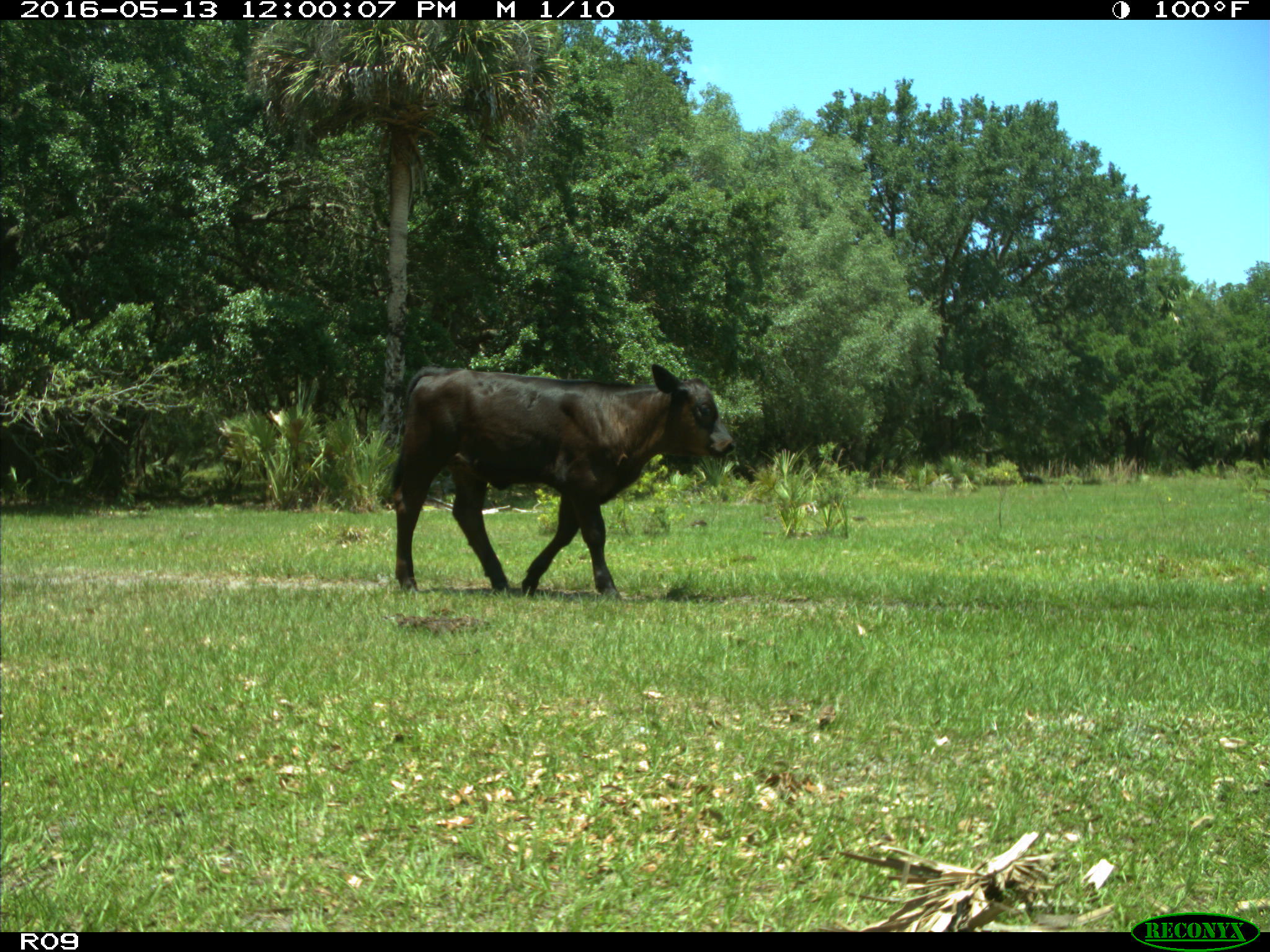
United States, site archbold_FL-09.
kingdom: Animalia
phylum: Chordata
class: Mammalia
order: Artiodactyla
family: Bovidae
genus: Bos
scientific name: Bos taurus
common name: domestic cow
Bos taurus (domestic cow).